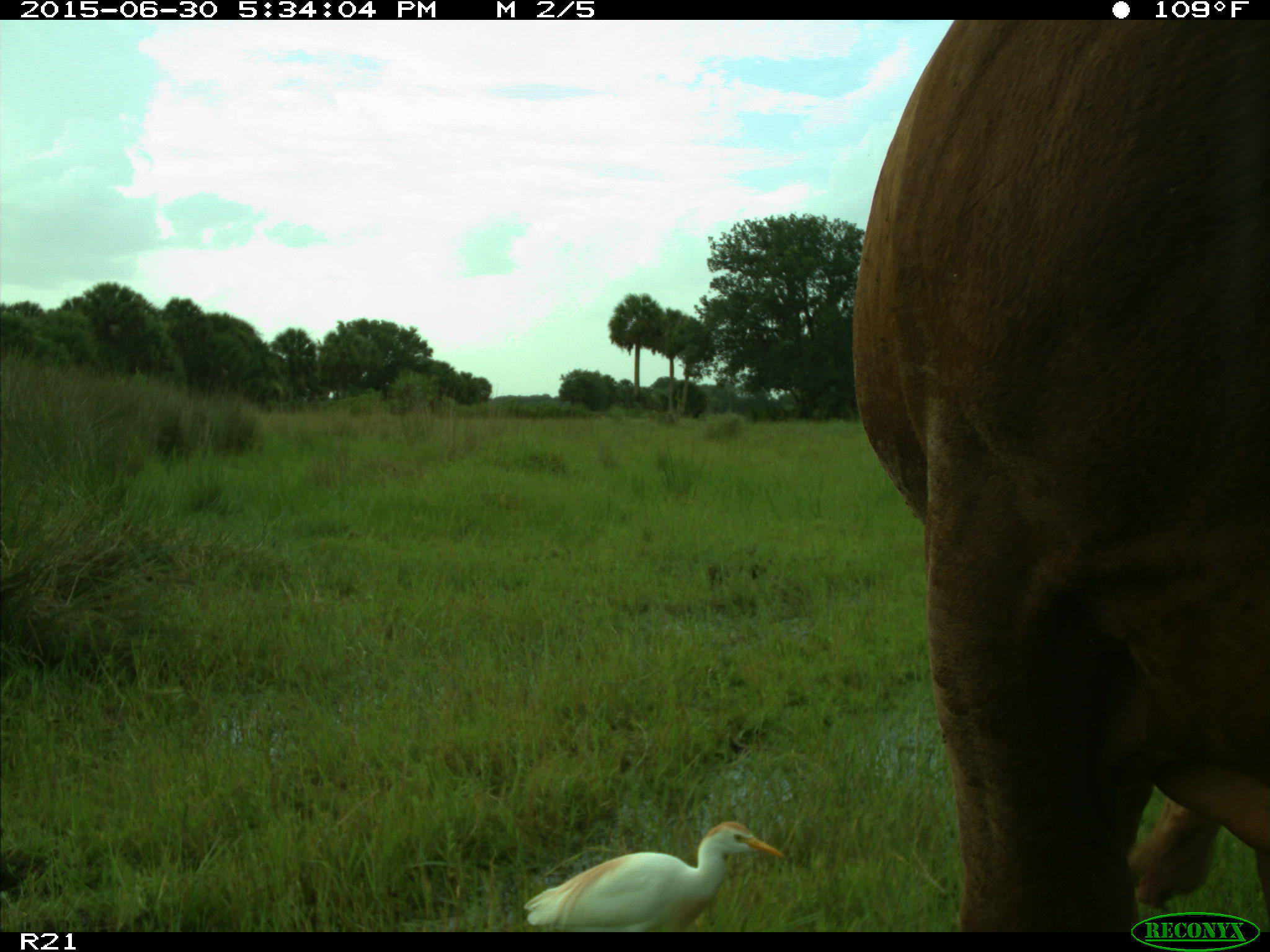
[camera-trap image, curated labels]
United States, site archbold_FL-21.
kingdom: Animalia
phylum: Chordata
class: Mammalia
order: Artiodactyla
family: Bovidae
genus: Bos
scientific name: Bos taurus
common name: domestic cow